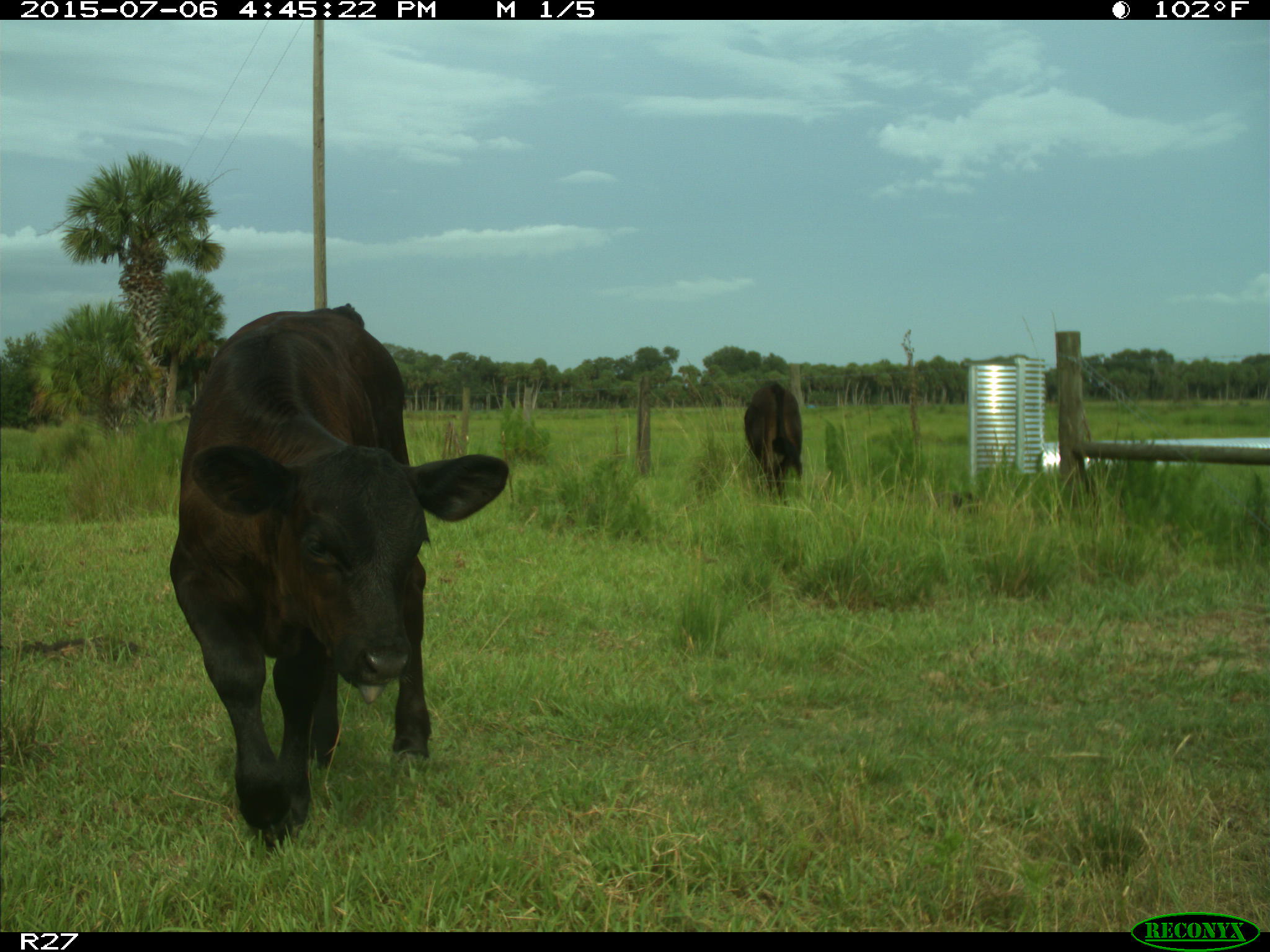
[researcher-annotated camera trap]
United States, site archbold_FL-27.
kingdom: Animalia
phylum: Chordata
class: Mammalia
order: Artiodactyla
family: Bovidae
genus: Bos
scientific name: Bos taurus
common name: domestic cow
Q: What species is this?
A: Bos taurus (domestic cow).